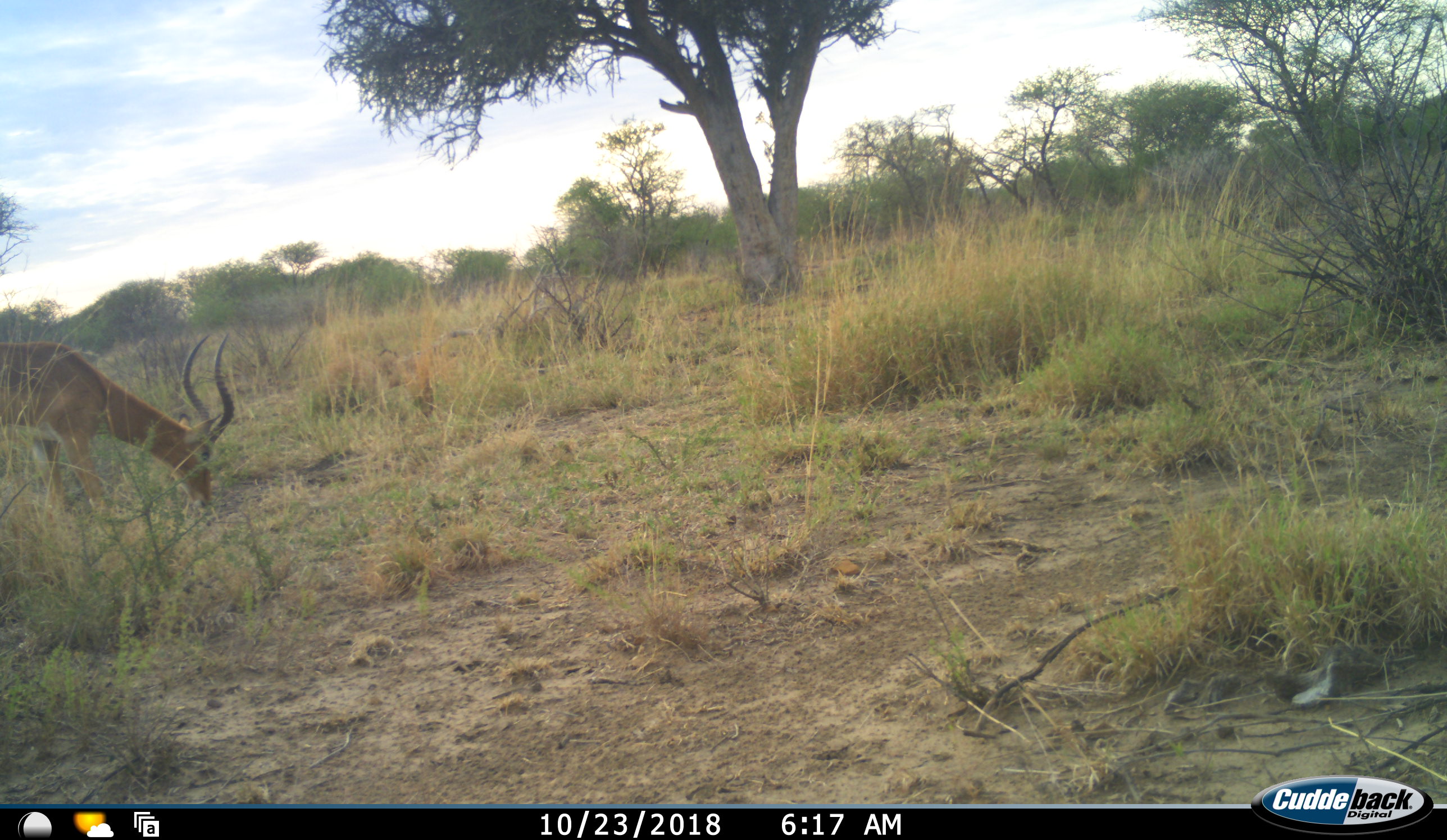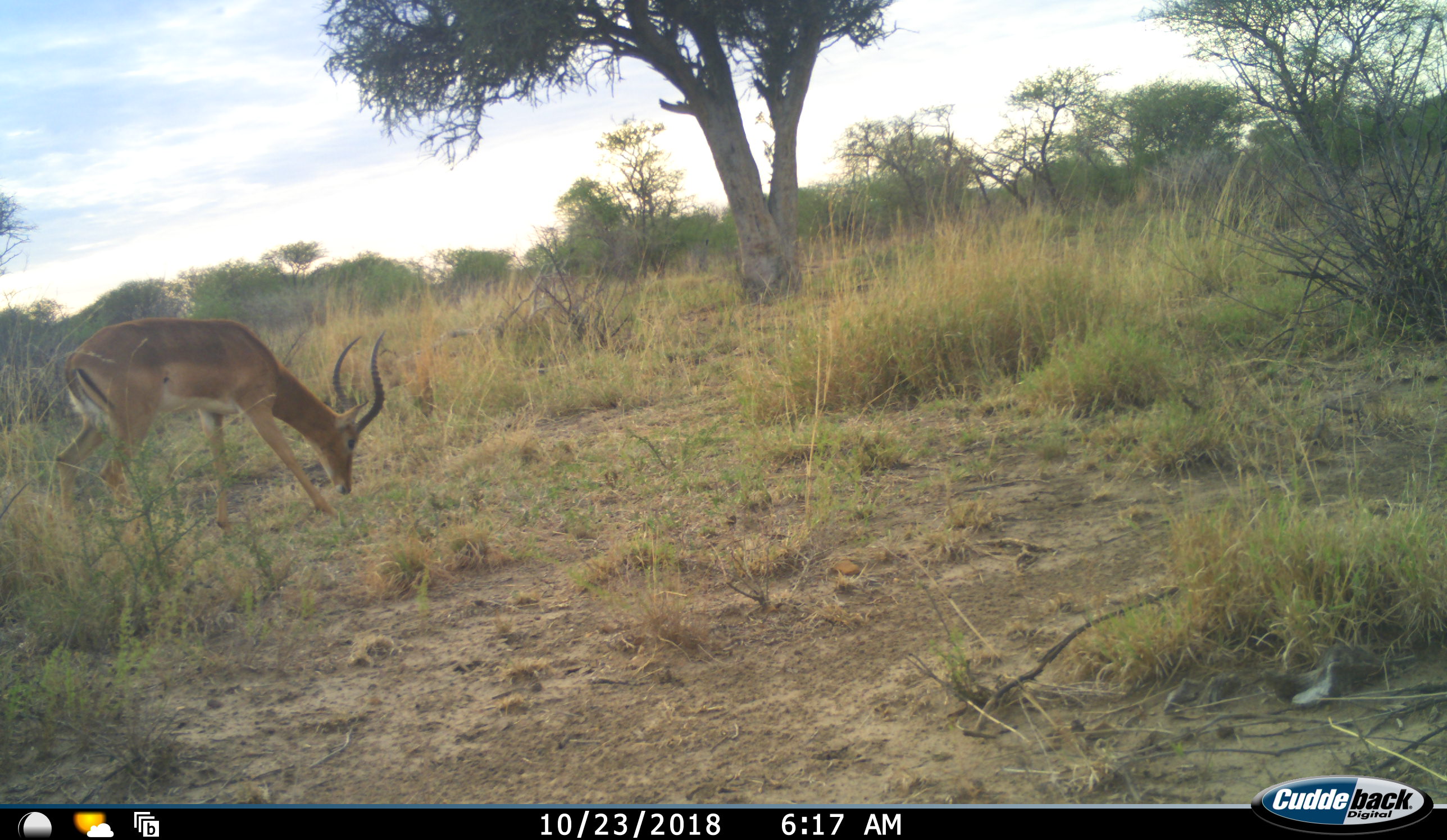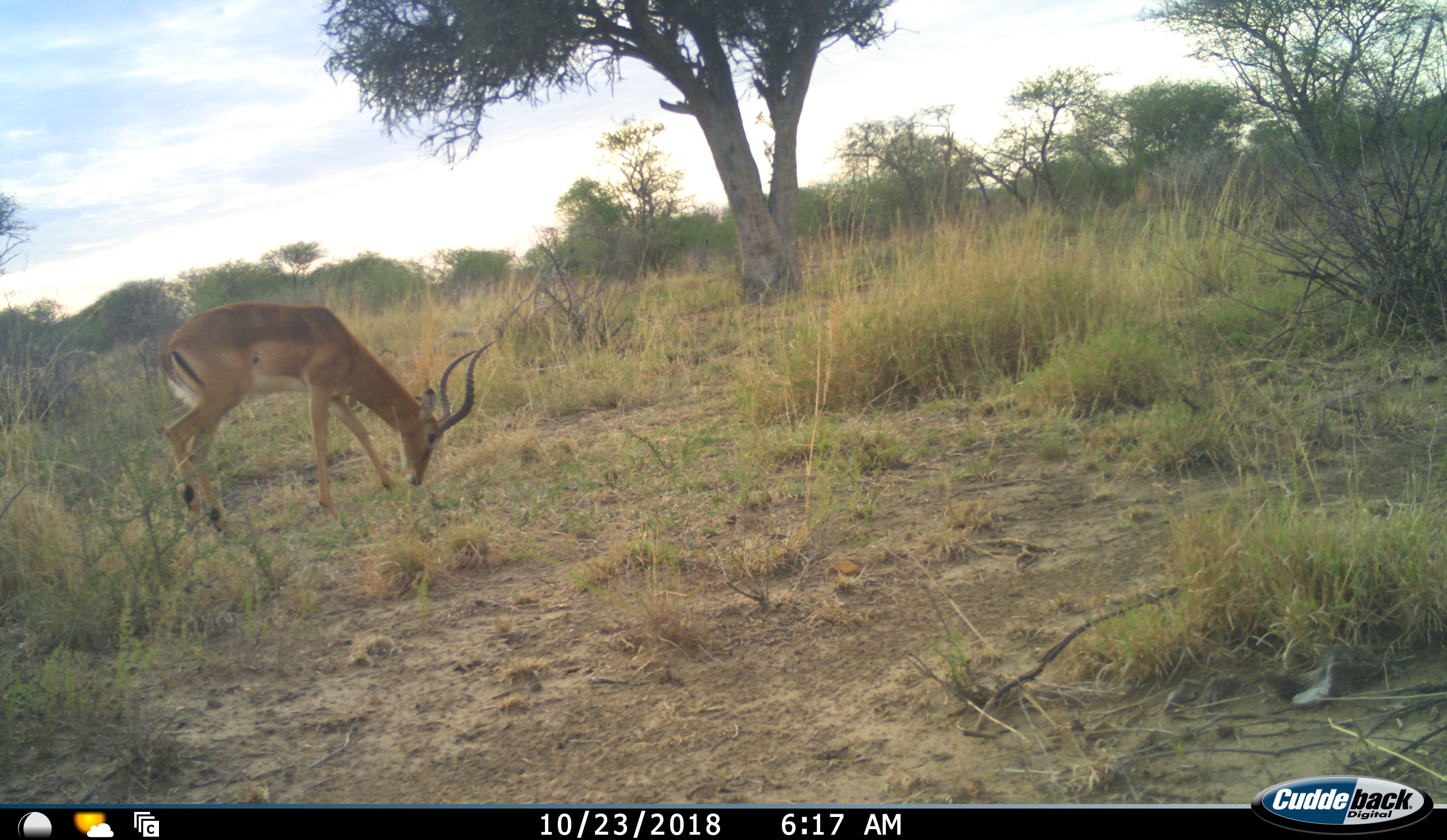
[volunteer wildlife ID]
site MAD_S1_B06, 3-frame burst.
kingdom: Animalia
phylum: Chordata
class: Mammalia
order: Artiodactyla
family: Bovidae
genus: Aepyceros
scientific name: Aepyceros melampus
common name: impala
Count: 1.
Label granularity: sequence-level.